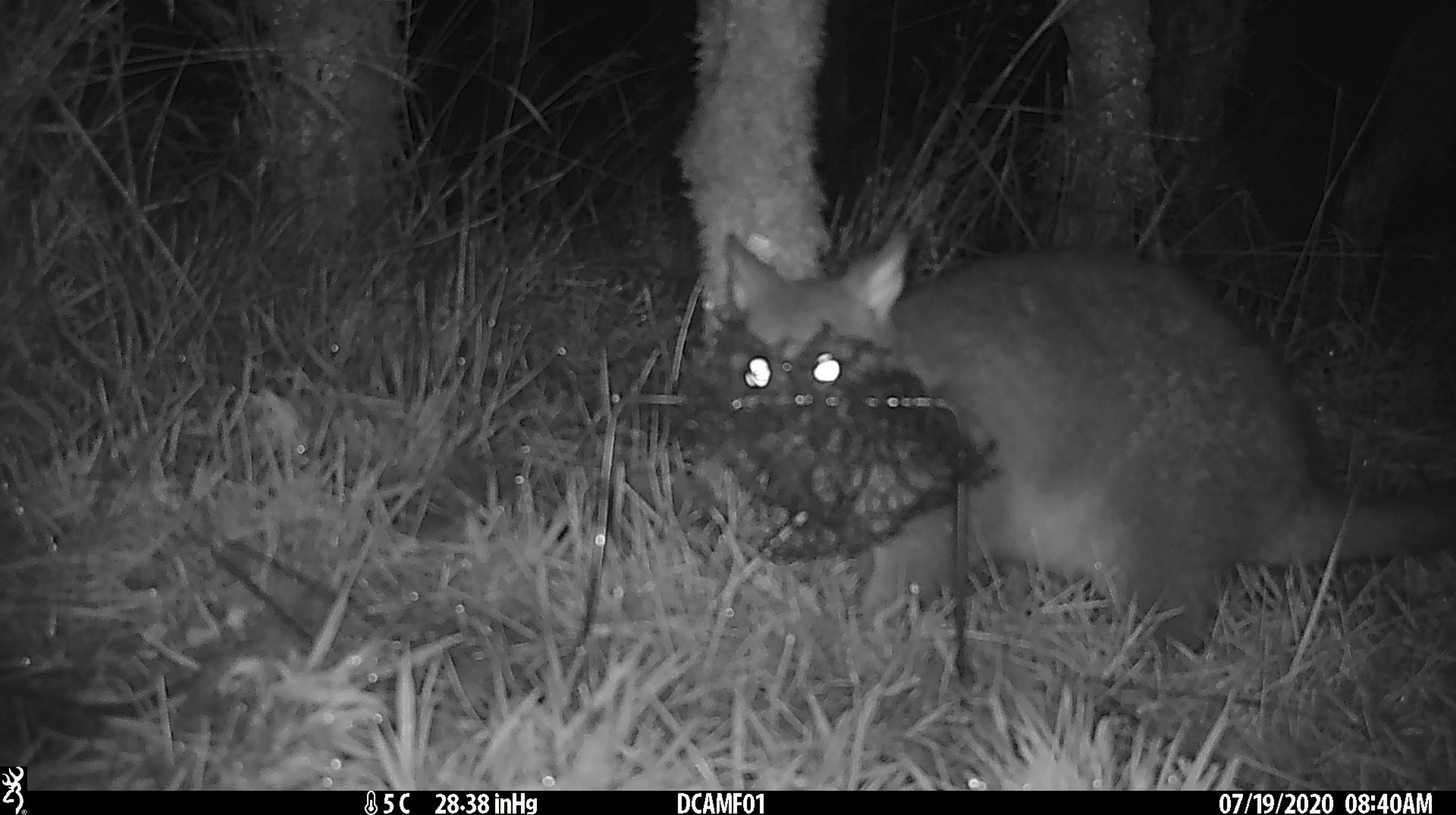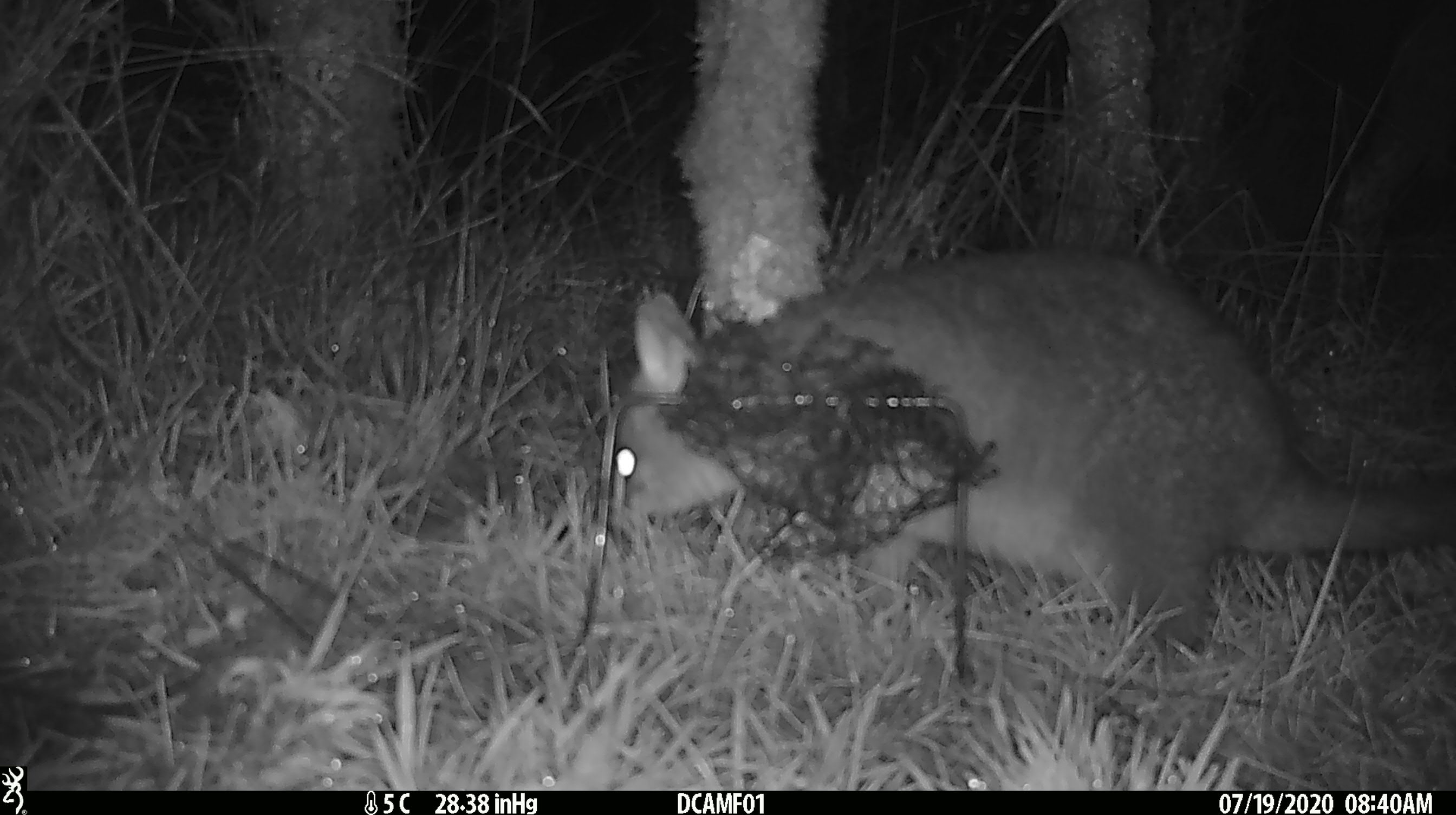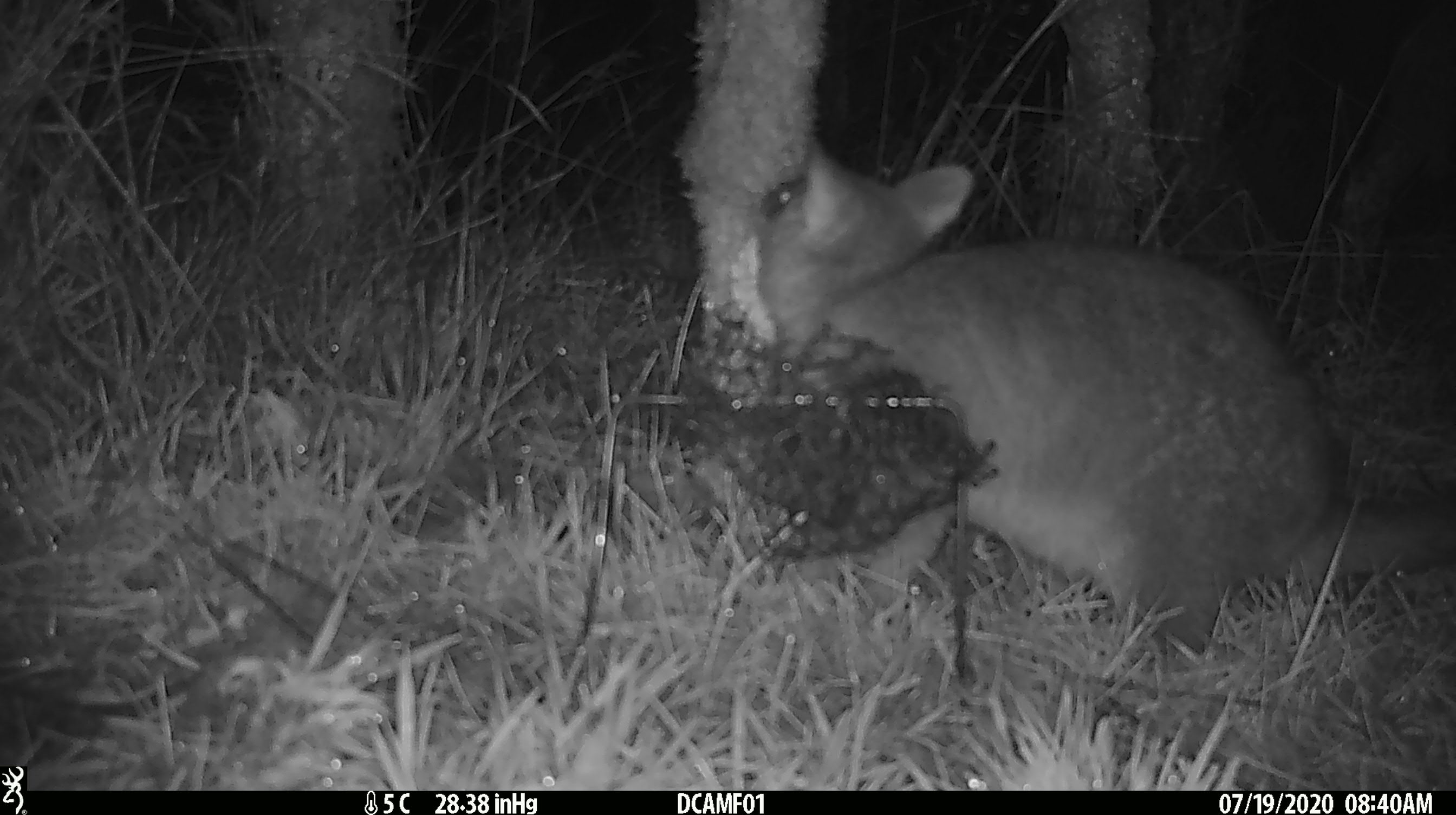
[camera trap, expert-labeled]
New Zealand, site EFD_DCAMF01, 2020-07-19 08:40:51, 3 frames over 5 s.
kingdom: Animalia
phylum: Chordata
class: Mammalia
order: Diprotodontia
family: Phalangeridae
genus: Trichosurus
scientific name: Trichosurus vulpecula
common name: common brushtail possum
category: possum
Possum (common brushtail possum) (Trichosurus vulpecula).